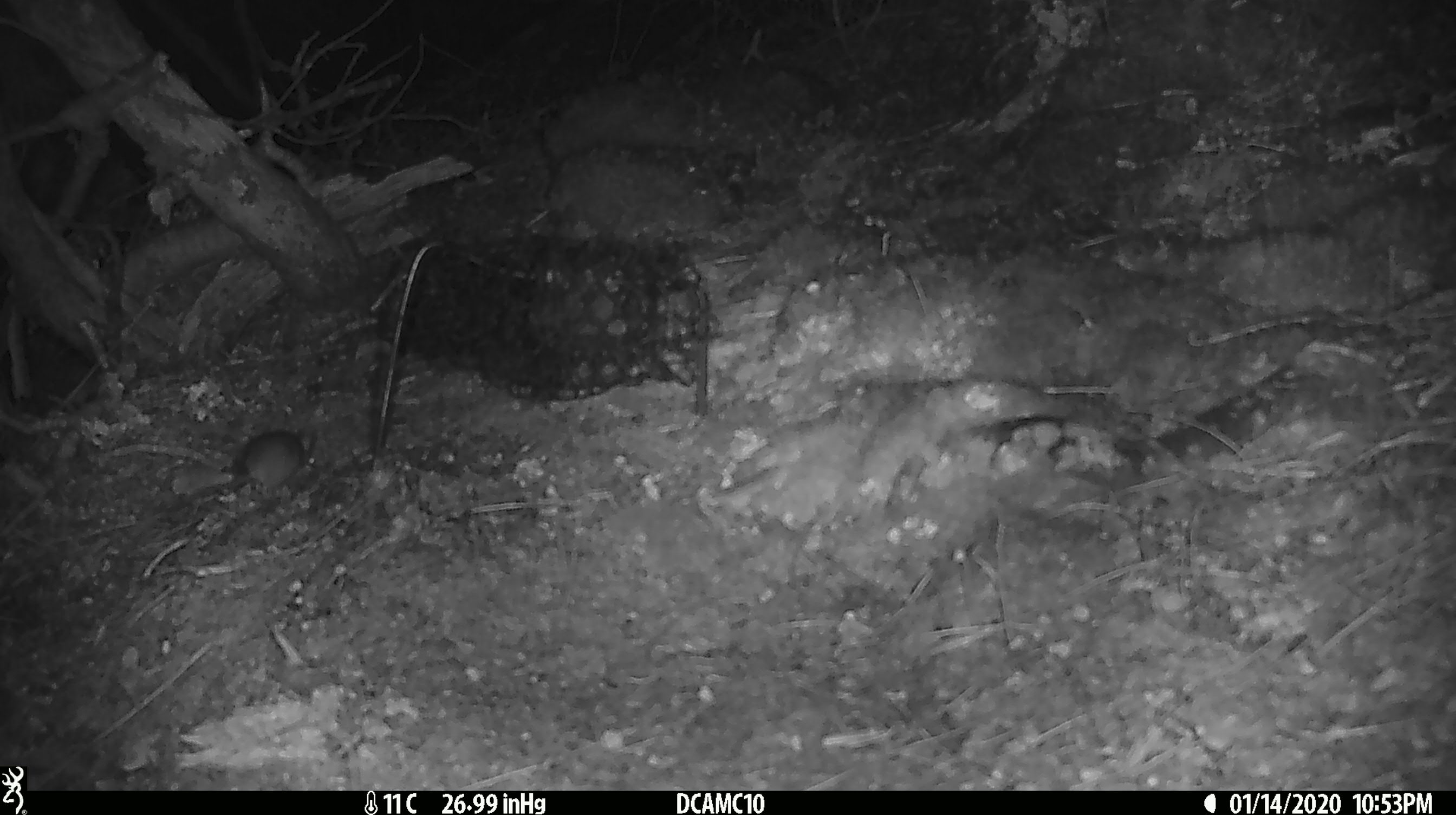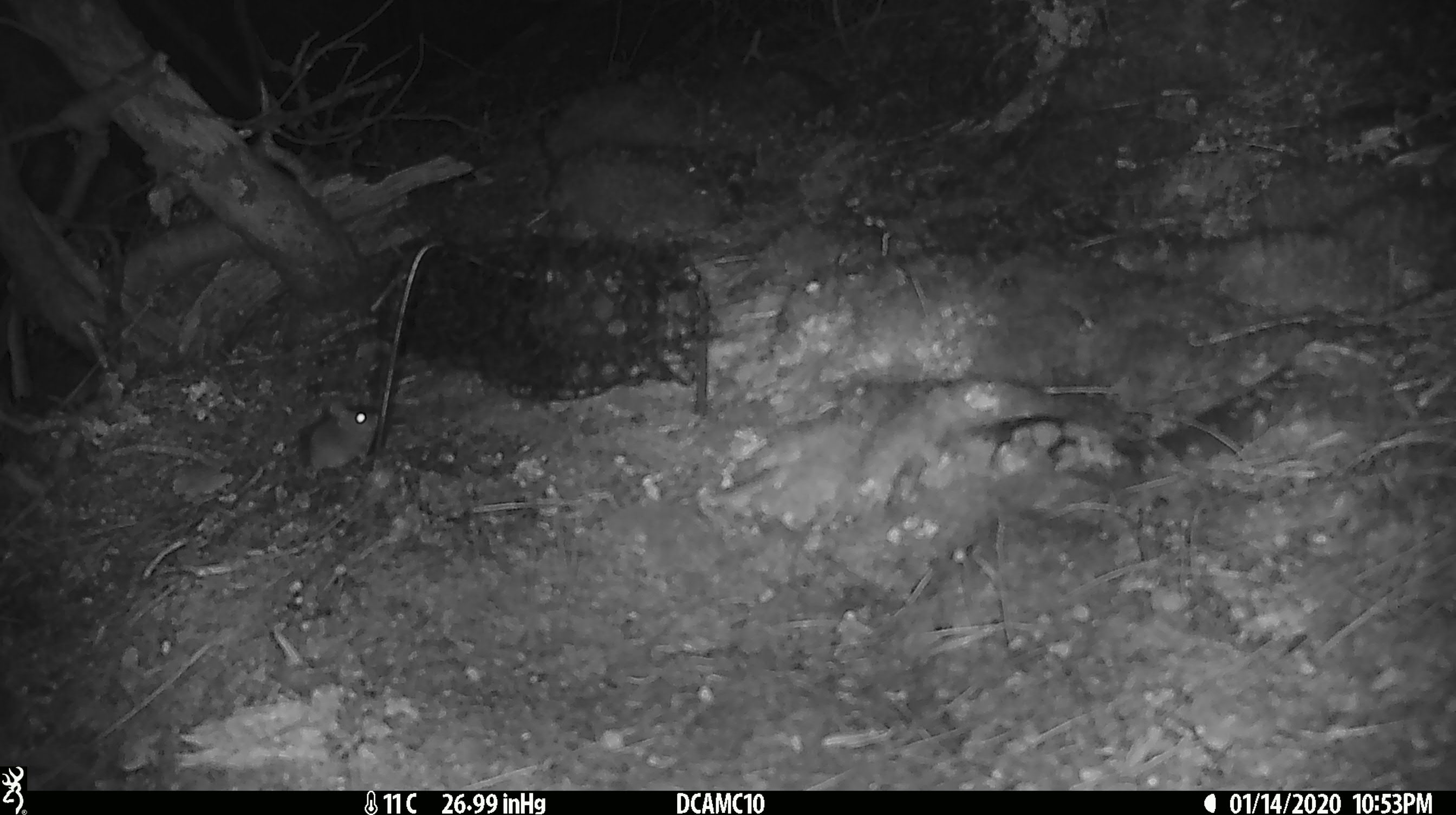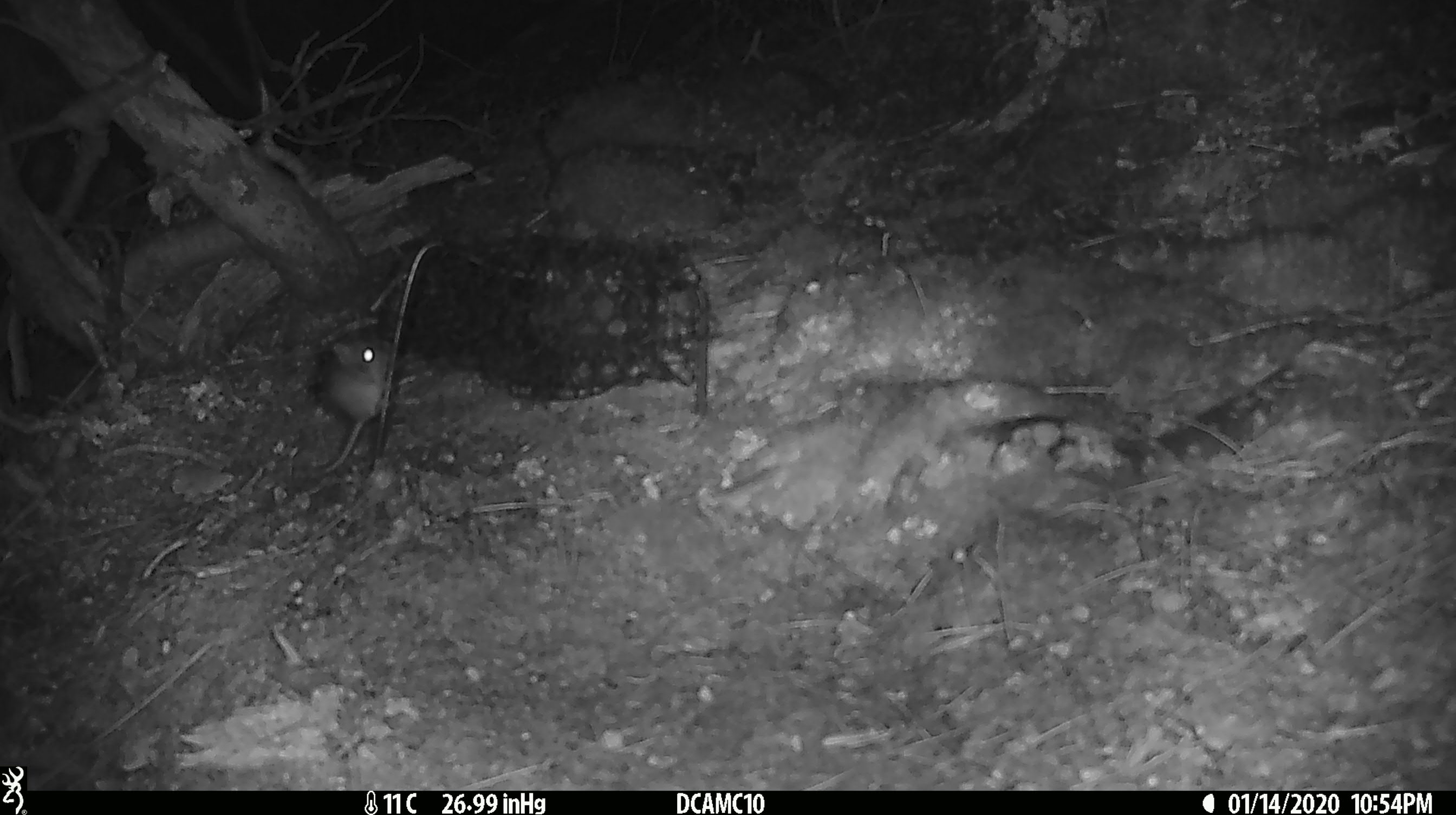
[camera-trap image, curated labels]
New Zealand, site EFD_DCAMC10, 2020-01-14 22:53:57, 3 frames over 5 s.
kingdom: Animalia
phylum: Chordata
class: Mammalia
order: Rodentia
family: Muridae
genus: Mus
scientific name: Mus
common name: mouse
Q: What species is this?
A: Mouse (Mus).